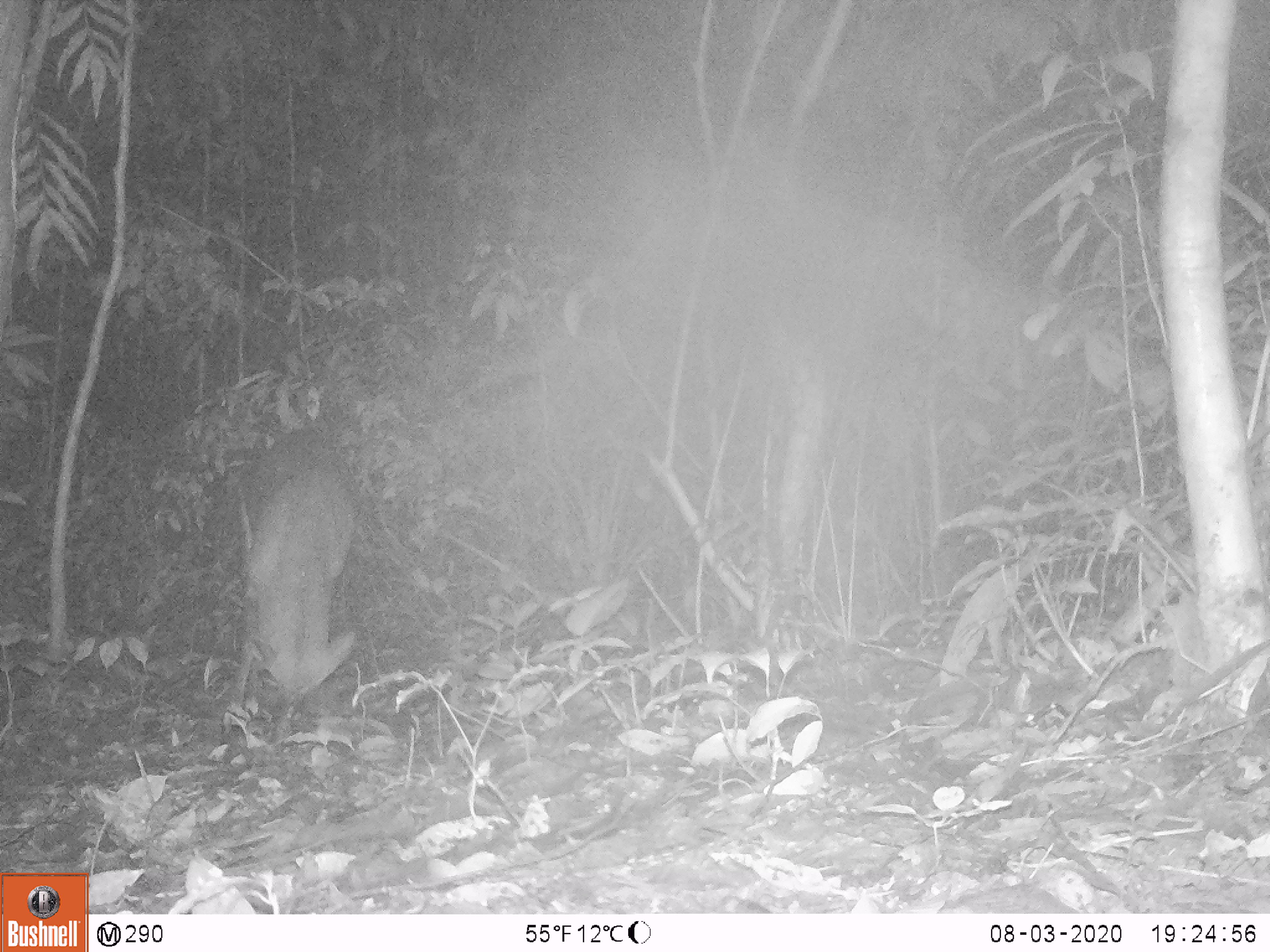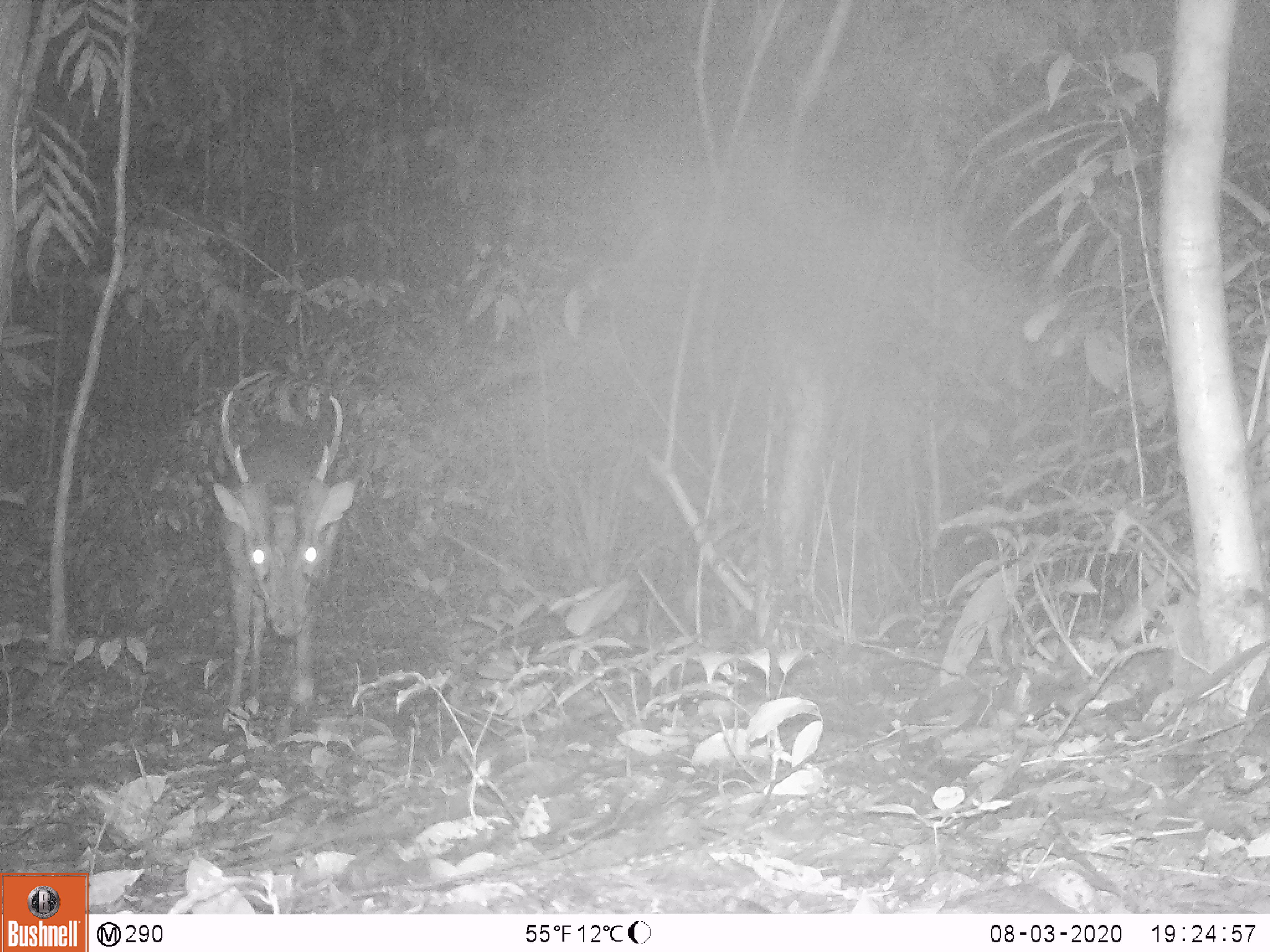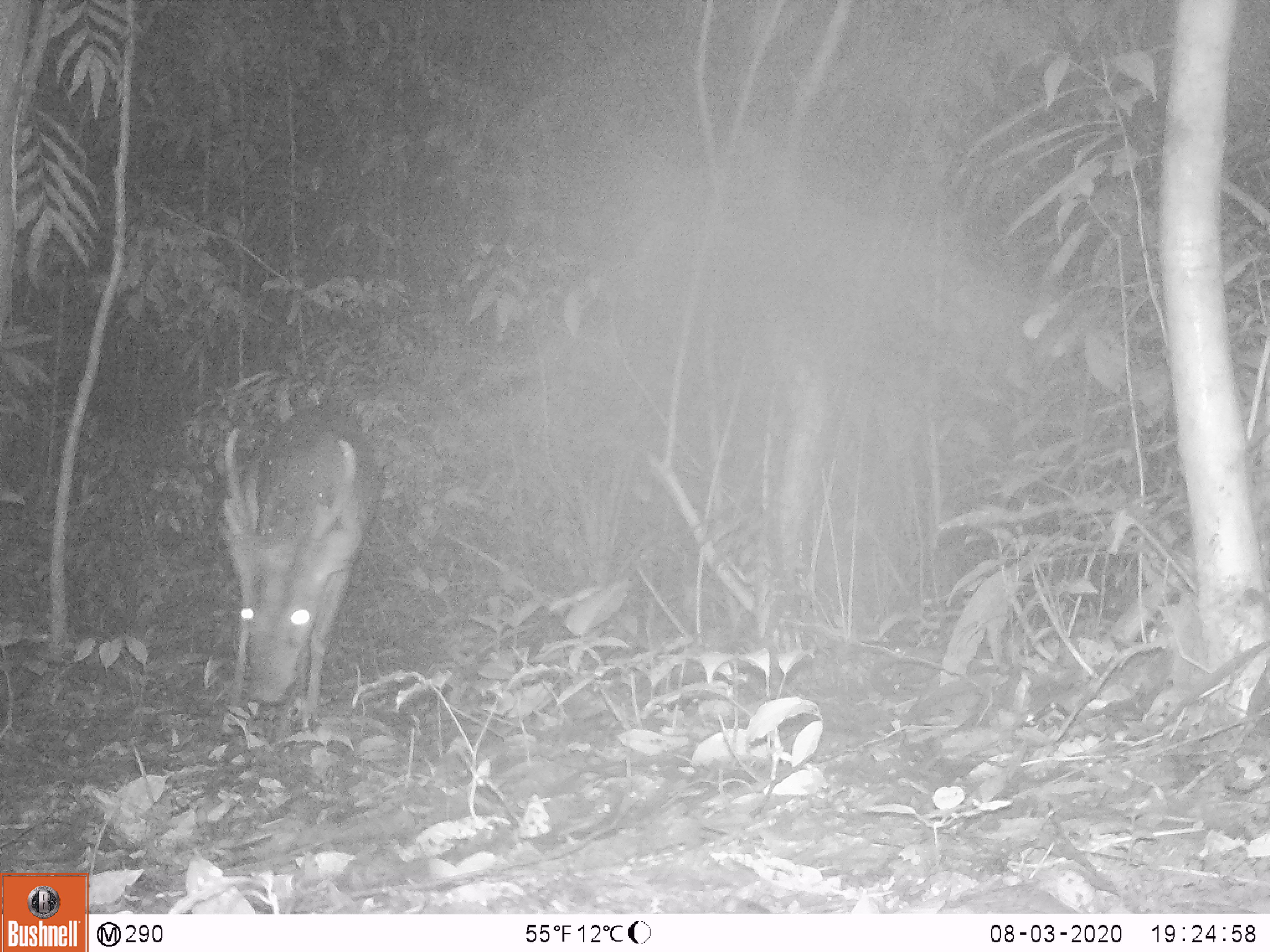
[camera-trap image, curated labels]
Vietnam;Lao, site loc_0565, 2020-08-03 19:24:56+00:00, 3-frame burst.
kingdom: Animalia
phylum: Chordata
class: Mammalia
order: Artiodactyla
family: Cervidae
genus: Muntiacus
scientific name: Muntiacus vuquangensis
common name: large-antlered muntjac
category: large antlered muntjac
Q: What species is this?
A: Large antlered muntjac (large-antlered muntjac) (Muntiacus vuquangensis).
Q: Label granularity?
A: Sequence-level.